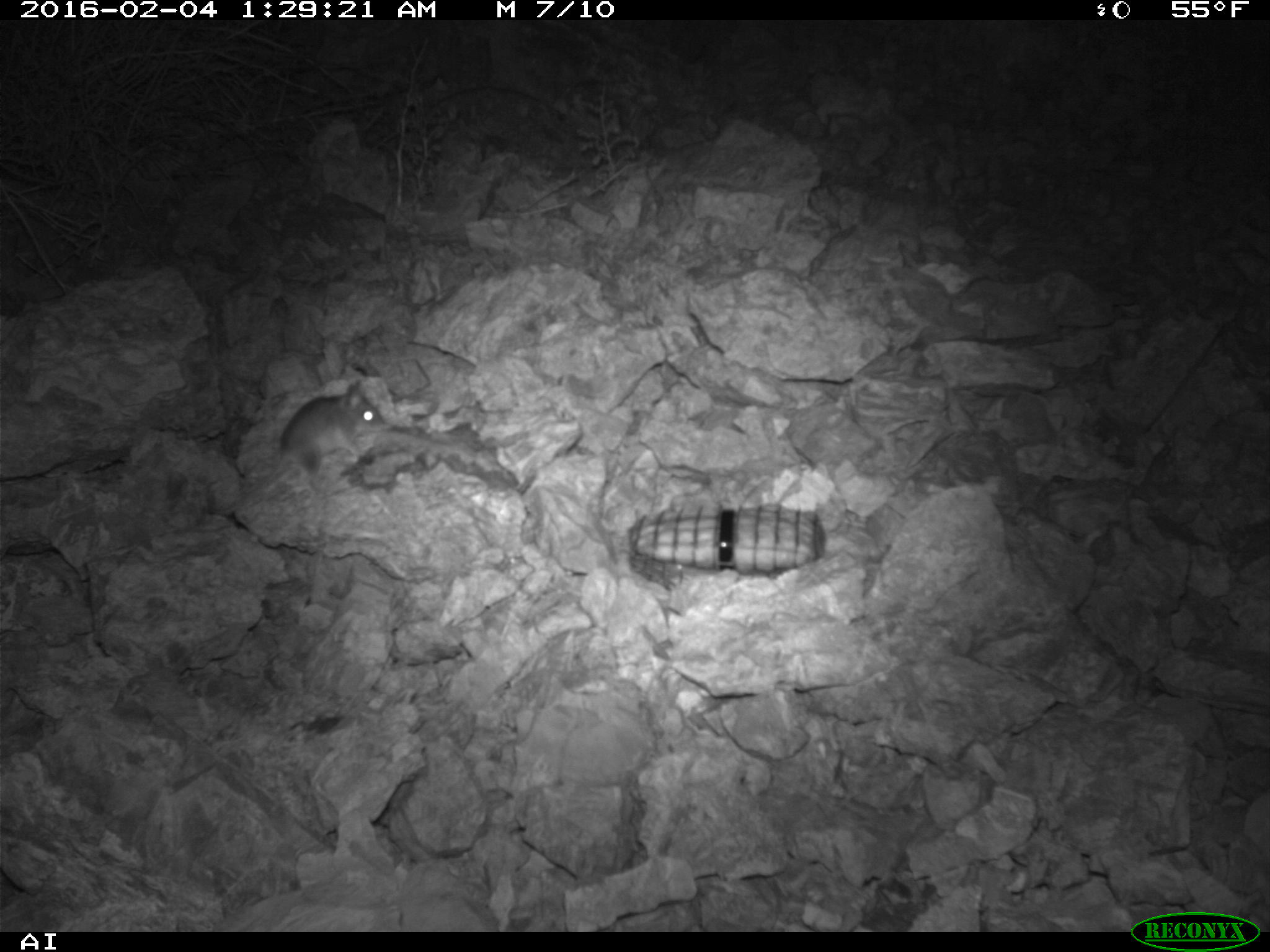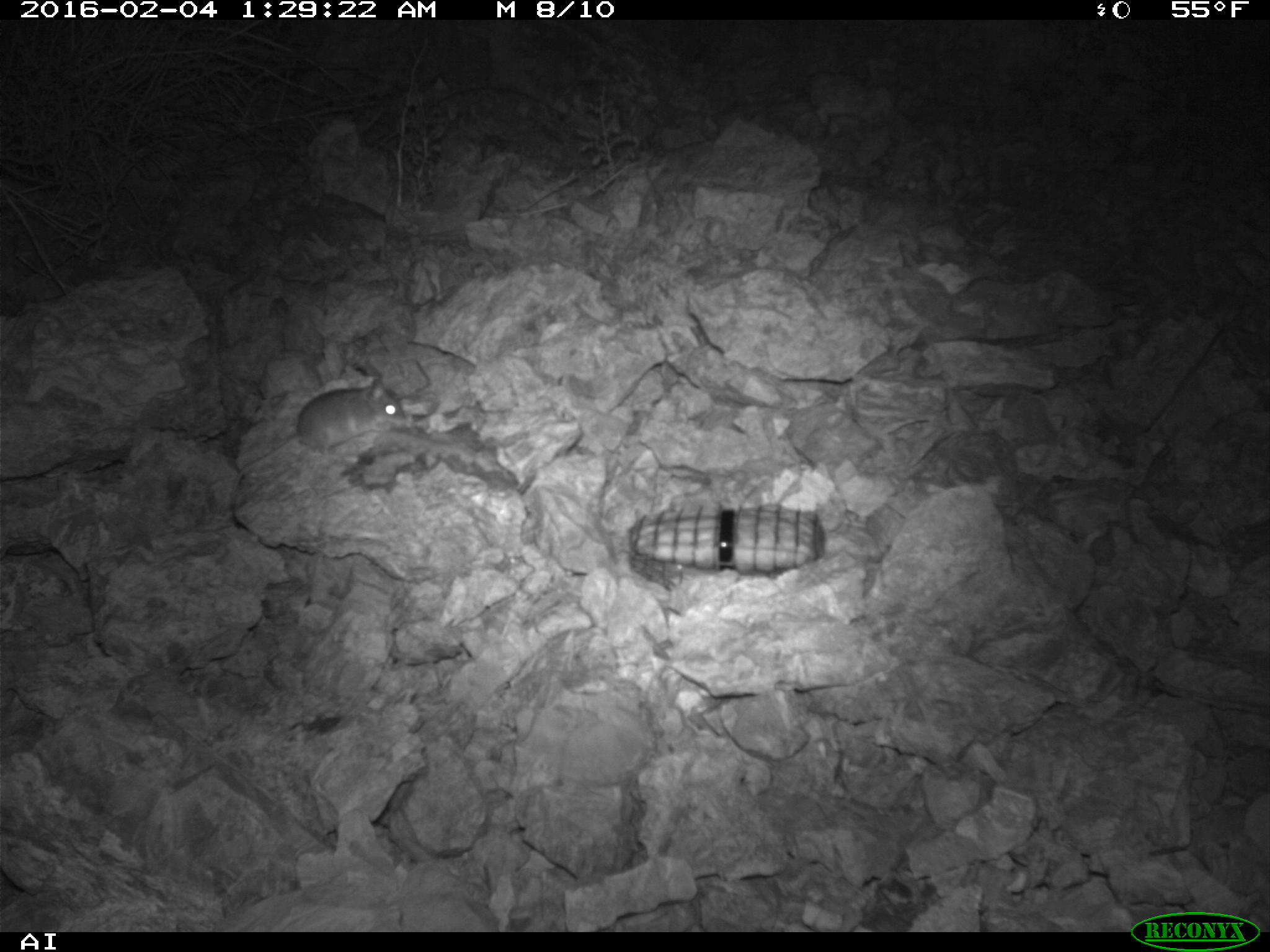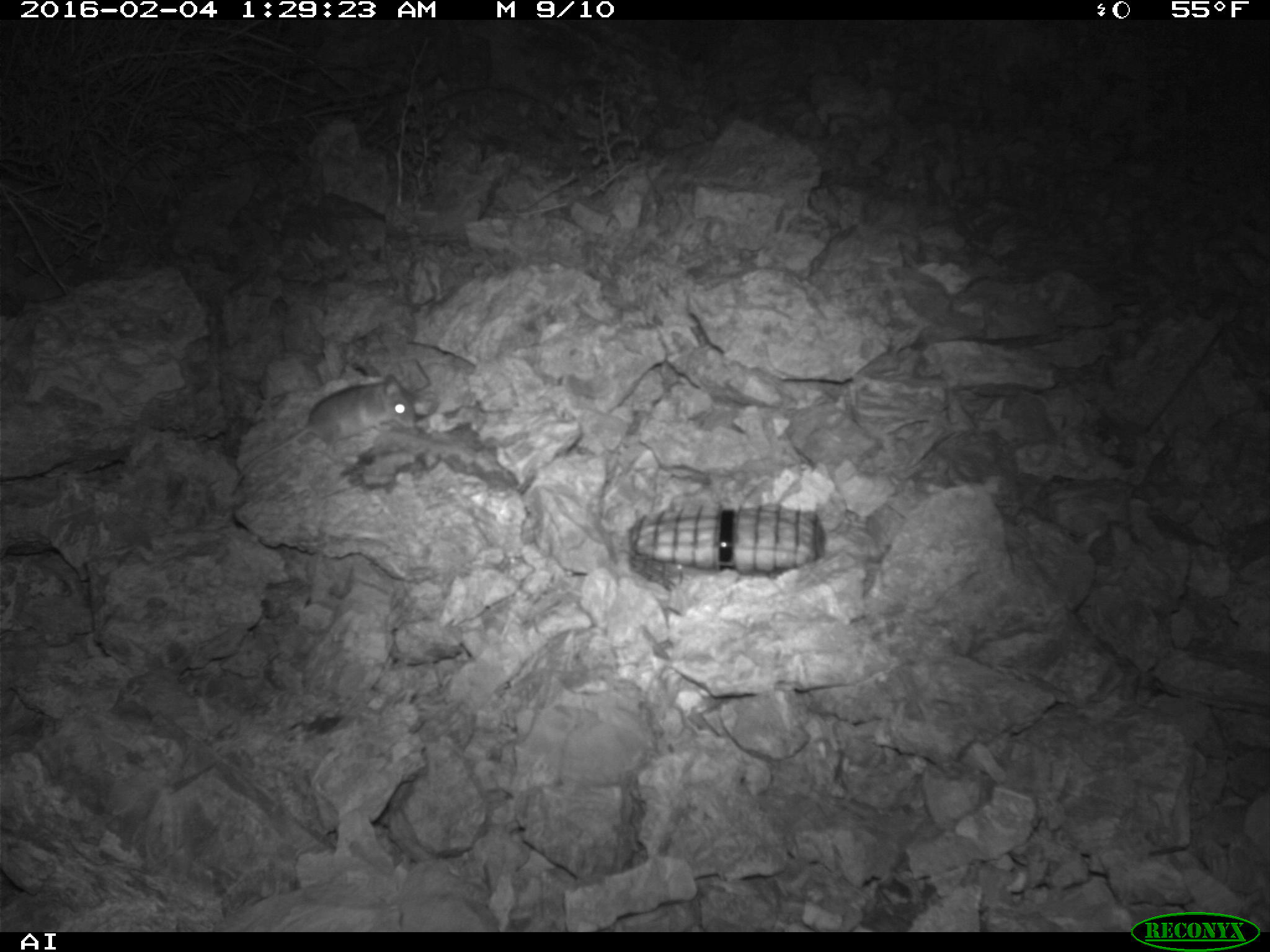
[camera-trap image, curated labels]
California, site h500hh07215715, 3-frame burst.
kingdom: Animalia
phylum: Chordata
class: Mammalia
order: Rodentia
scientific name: Rodentia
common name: rodent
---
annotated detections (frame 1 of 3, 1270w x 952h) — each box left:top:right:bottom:
rodent: 206:381:383:513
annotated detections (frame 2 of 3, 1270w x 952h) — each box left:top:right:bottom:
rodent: 231:377:407:493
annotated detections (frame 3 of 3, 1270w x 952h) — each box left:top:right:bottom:
rodent: 228:371:419:491